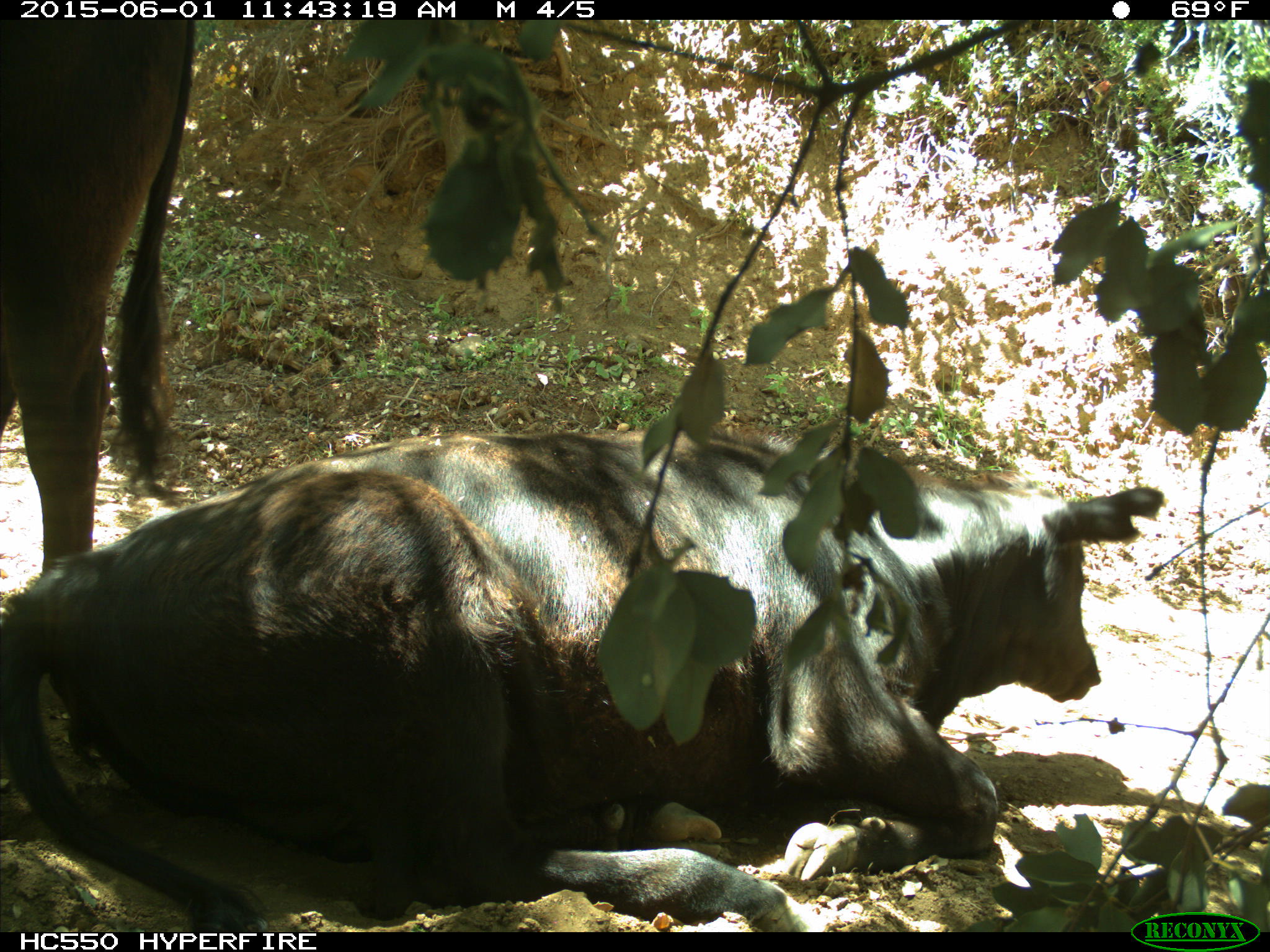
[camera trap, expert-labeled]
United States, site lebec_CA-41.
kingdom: Animalia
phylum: Chordata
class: Mammalia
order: Artiodactyla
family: Bovidae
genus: Bos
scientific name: Bos taurus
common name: domestic cow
Bos taurus (domestic cow).